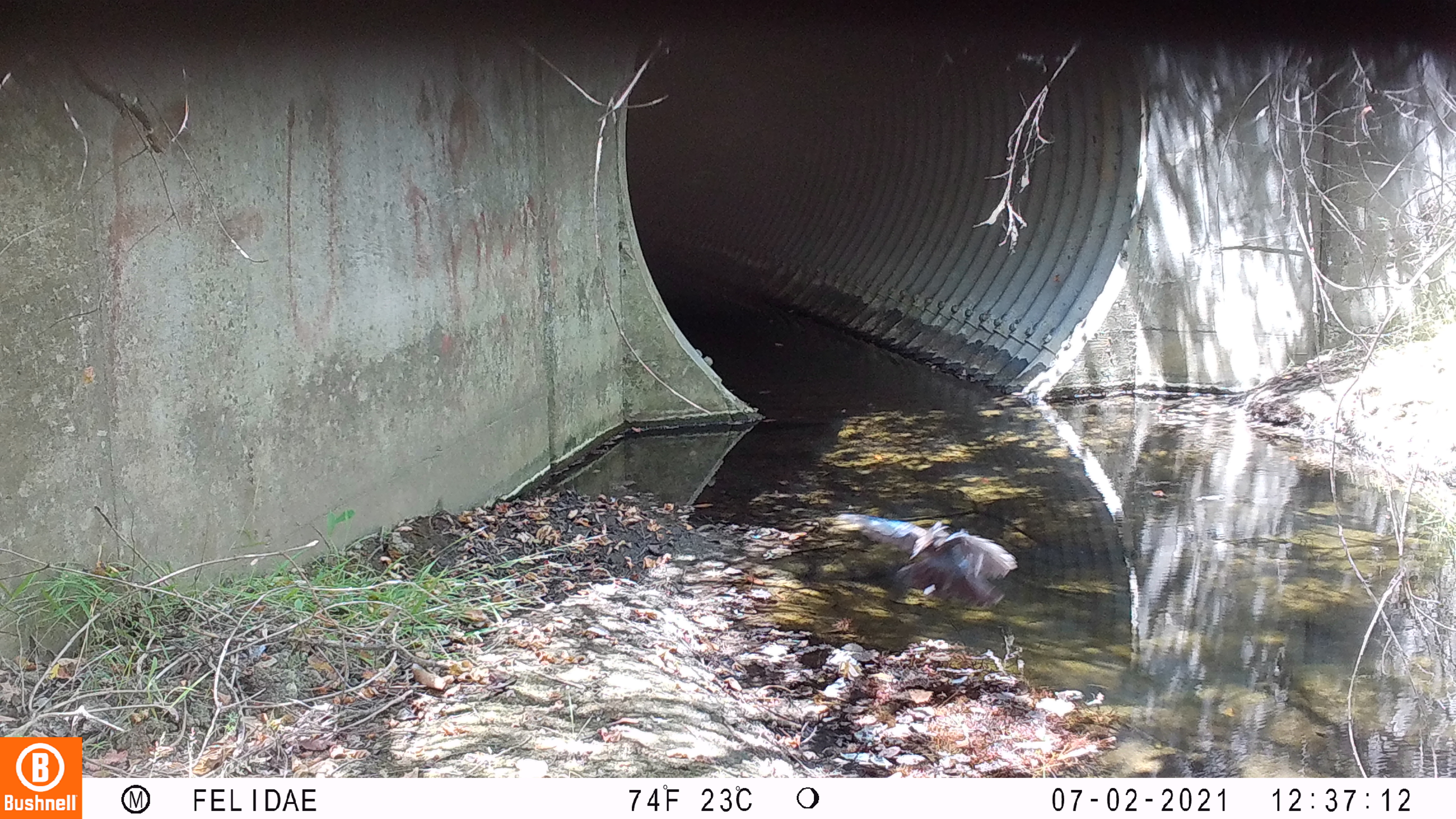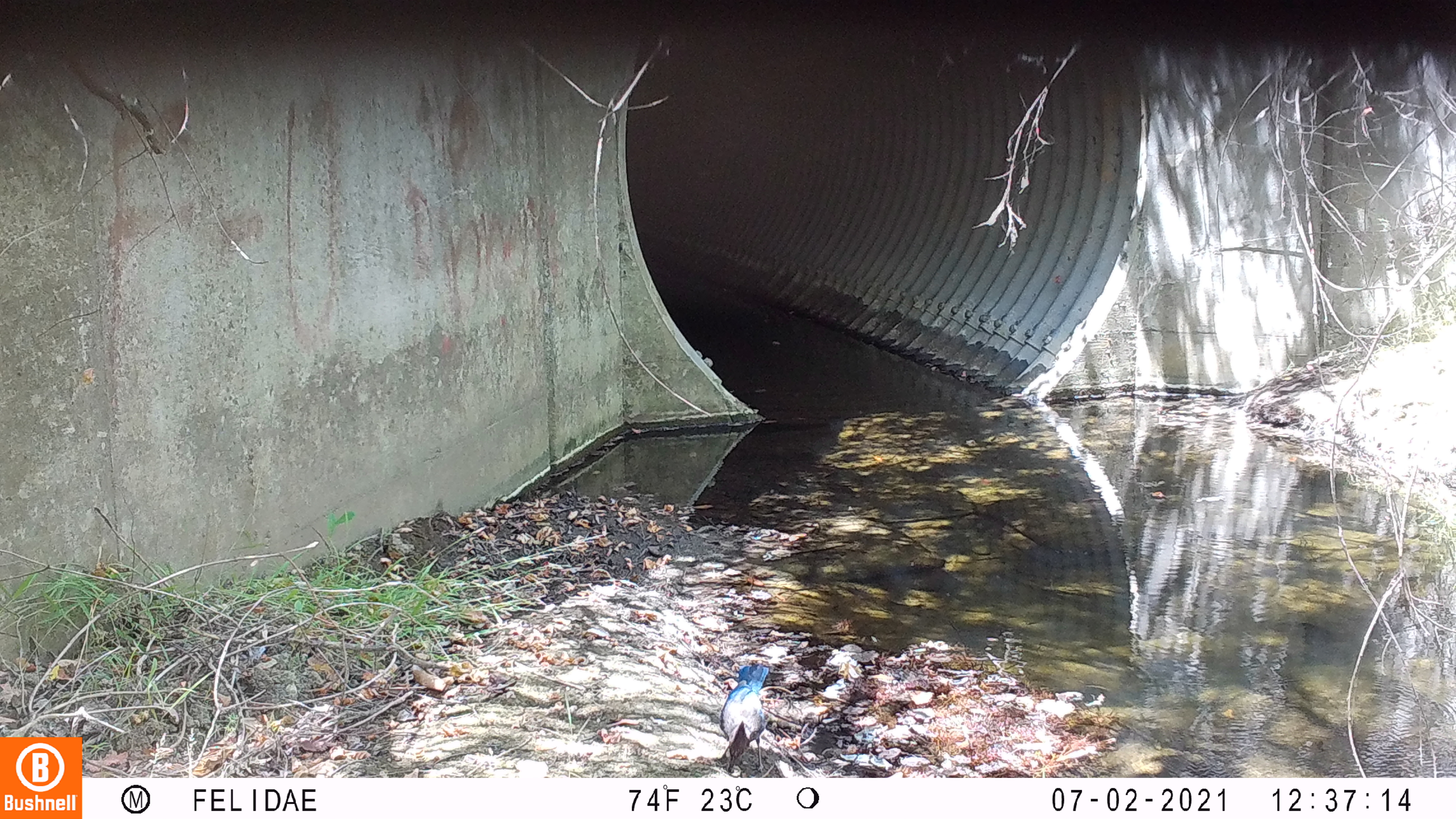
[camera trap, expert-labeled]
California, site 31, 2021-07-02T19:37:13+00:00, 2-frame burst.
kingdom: Animalia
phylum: Chordata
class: Aves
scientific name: Aves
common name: bird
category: unknown bird